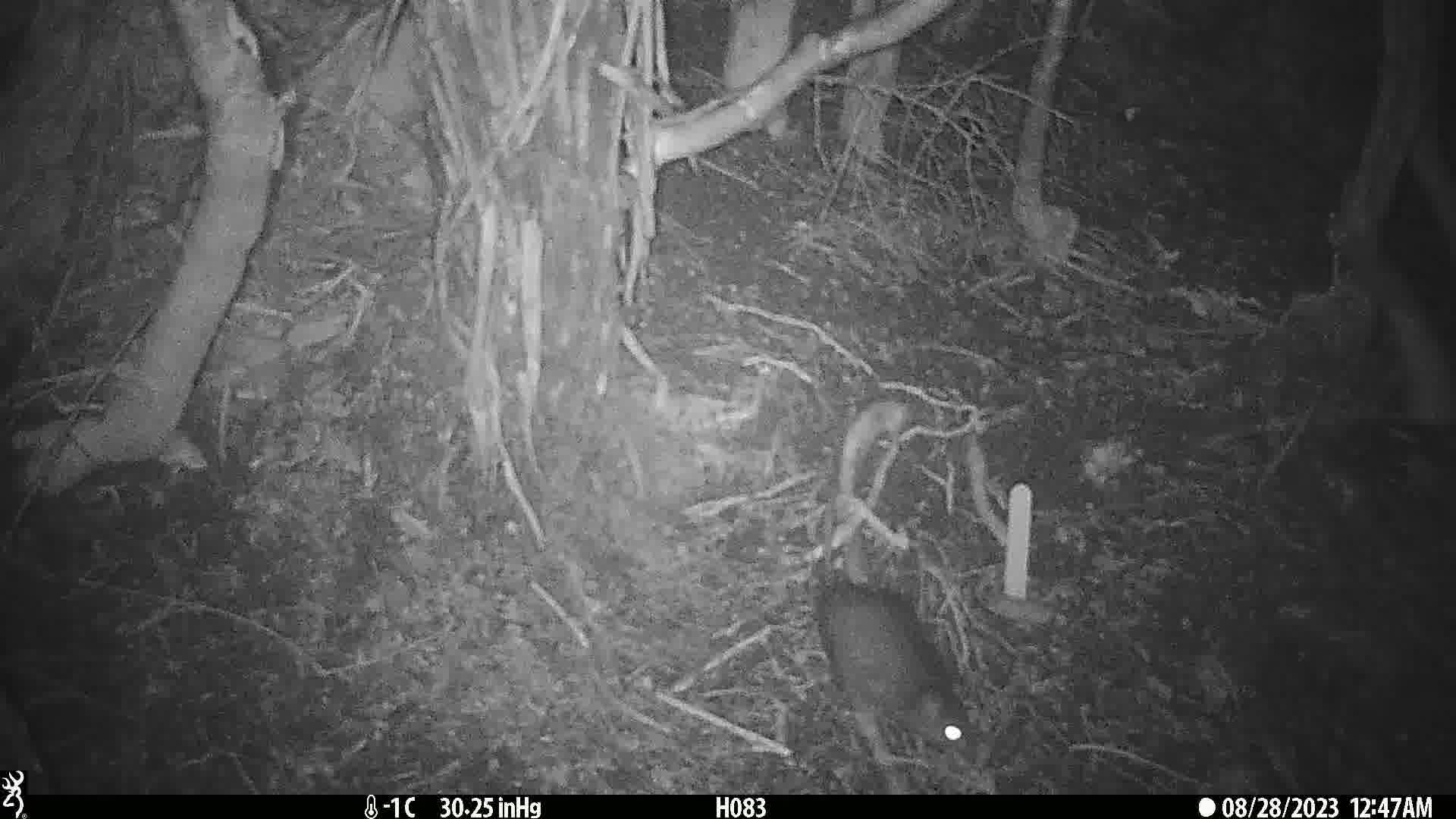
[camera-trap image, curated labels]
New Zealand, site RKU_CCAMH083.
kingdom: Animalia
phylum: Chordata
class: Mammalia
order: Rodentia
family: Muridae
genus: Rattus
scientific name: Rattus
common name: rat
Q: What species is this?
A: Rat (Rattus).